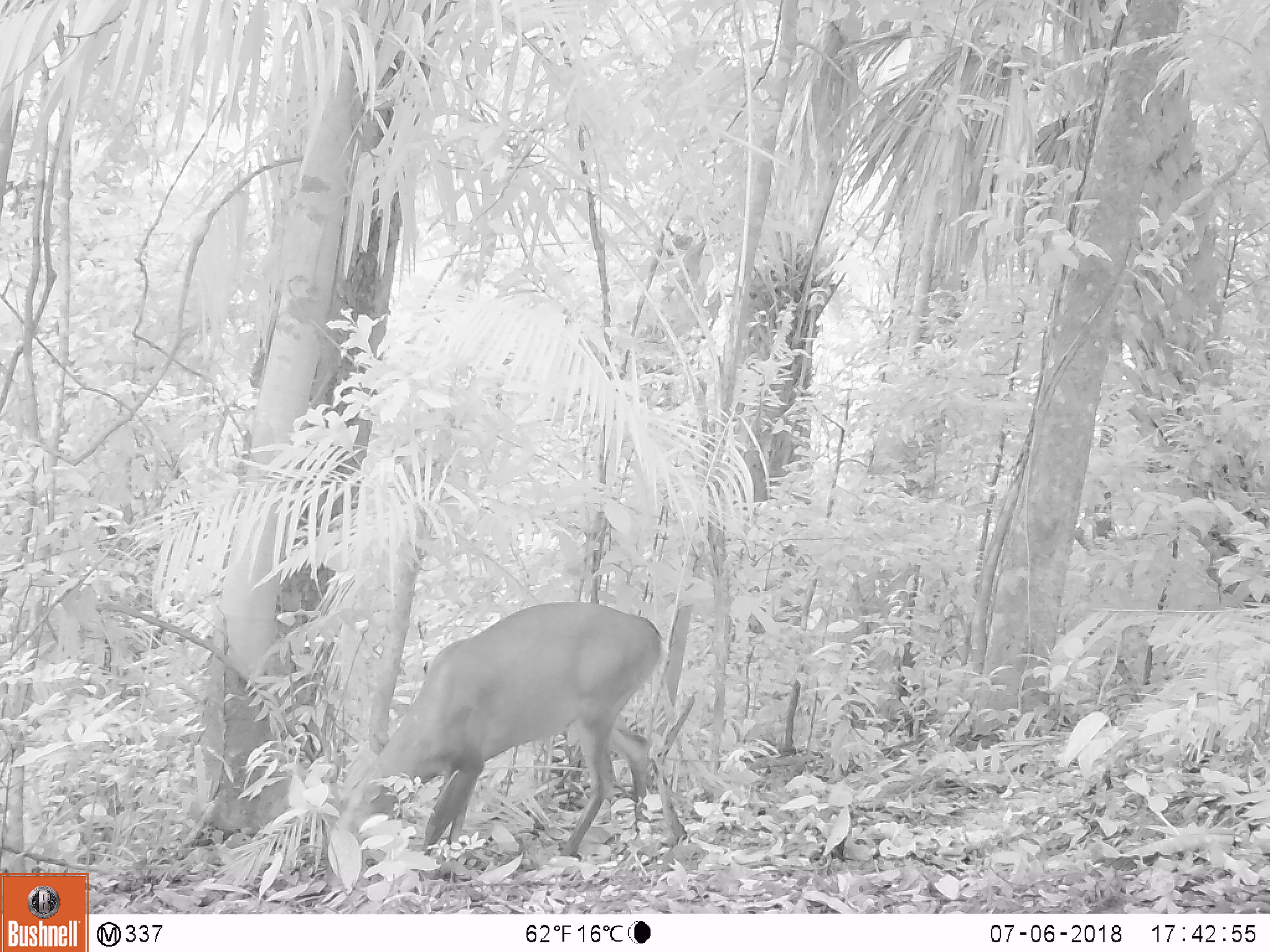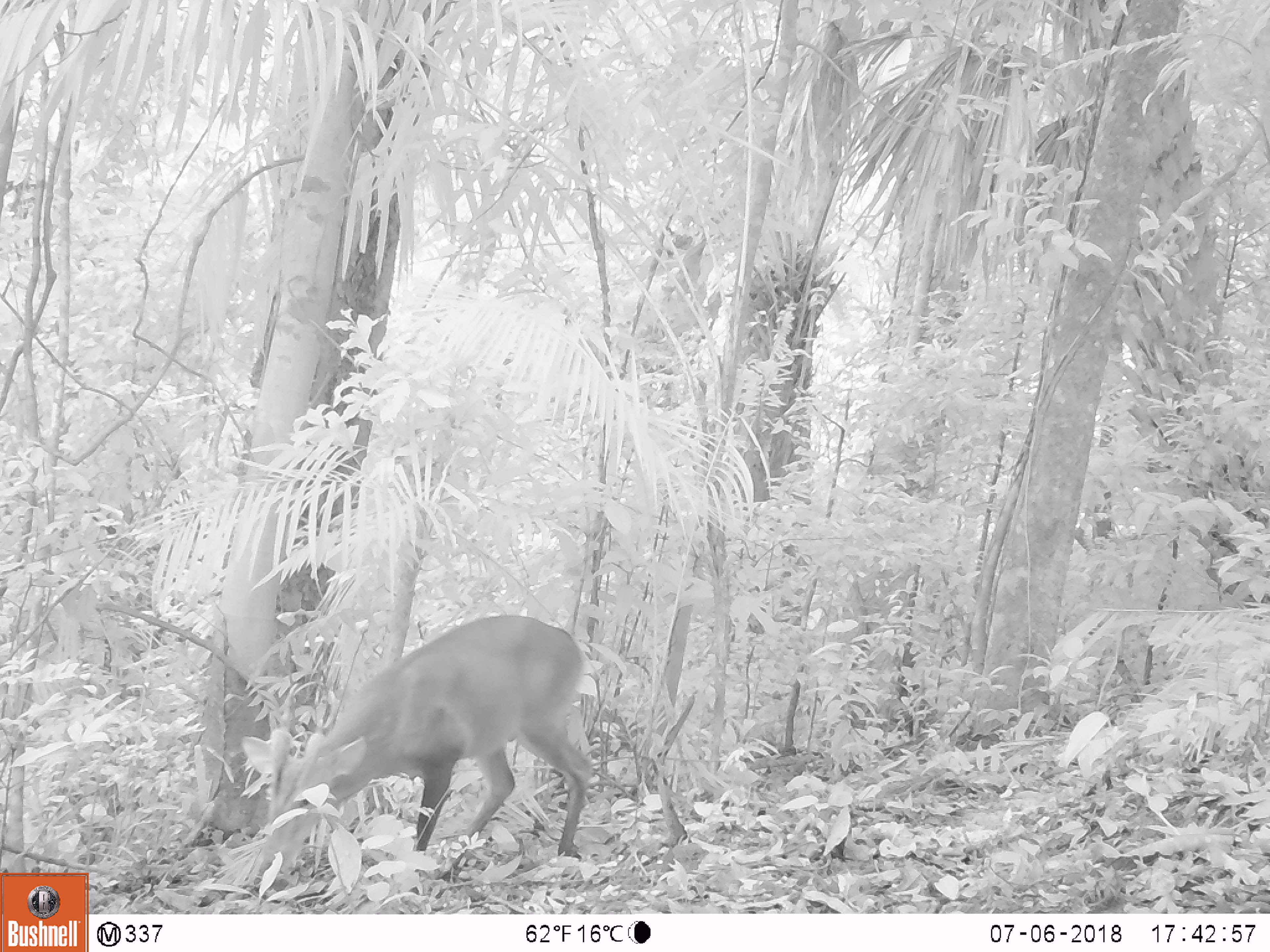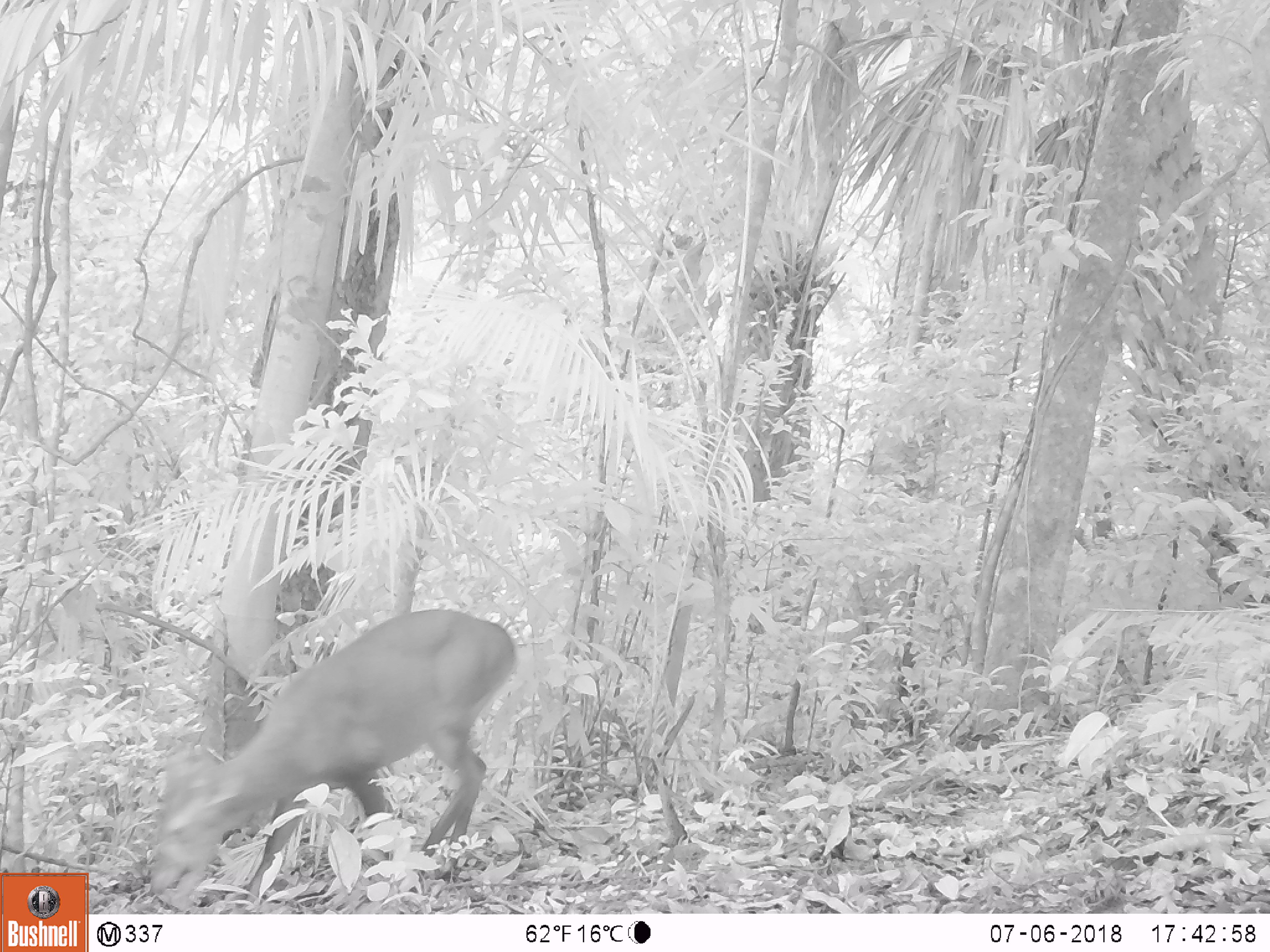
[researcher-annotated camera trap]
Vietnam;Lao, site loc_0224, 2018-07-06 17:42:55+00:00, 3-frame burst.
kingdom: Animalia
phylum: Chordata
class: Mammalia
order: Artiodactyla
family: Cervidae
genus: Muntiacus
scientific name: Muntiacus vuquangensis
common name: large-antlered muntjac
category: large antlered muntjac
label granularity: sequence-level